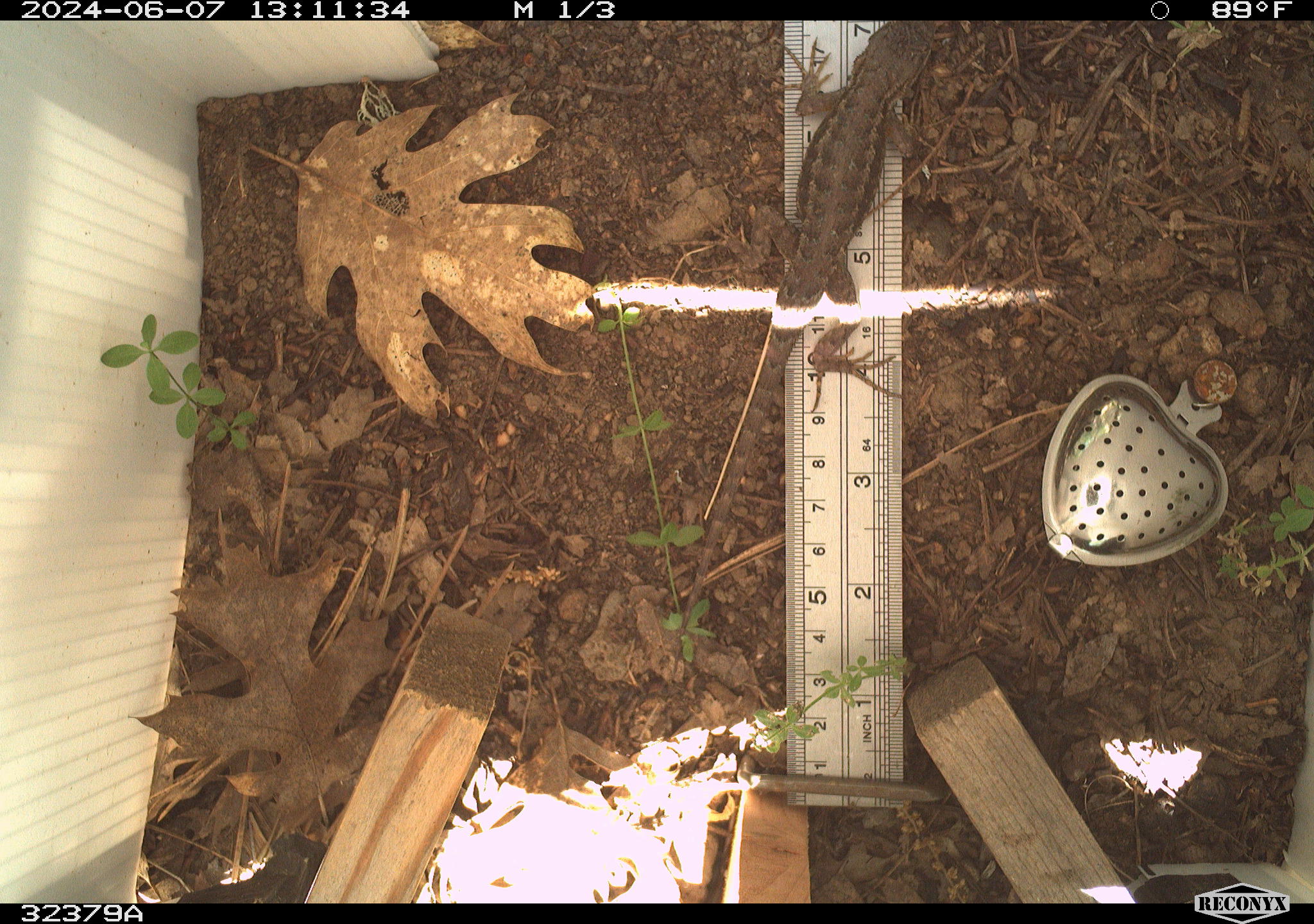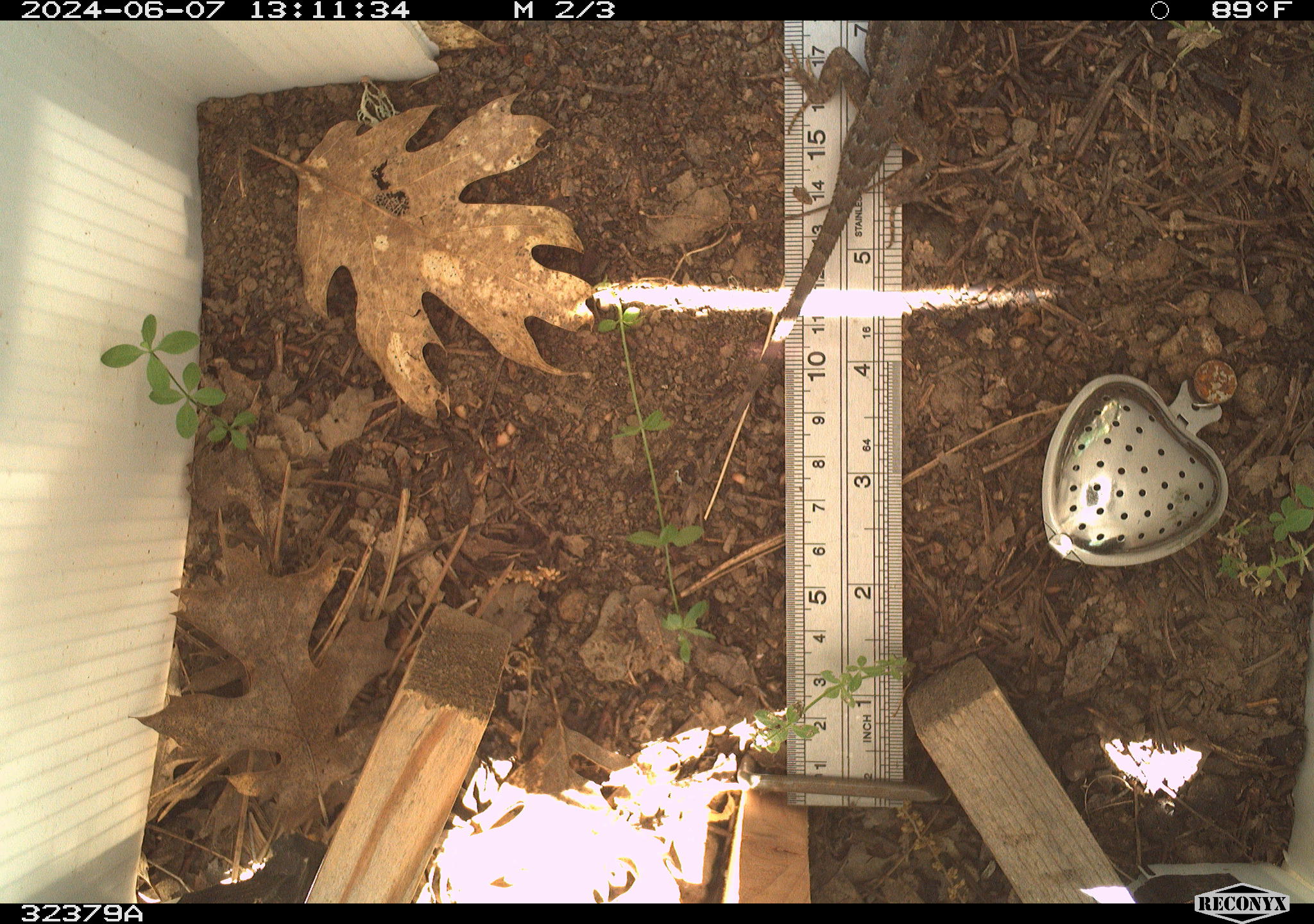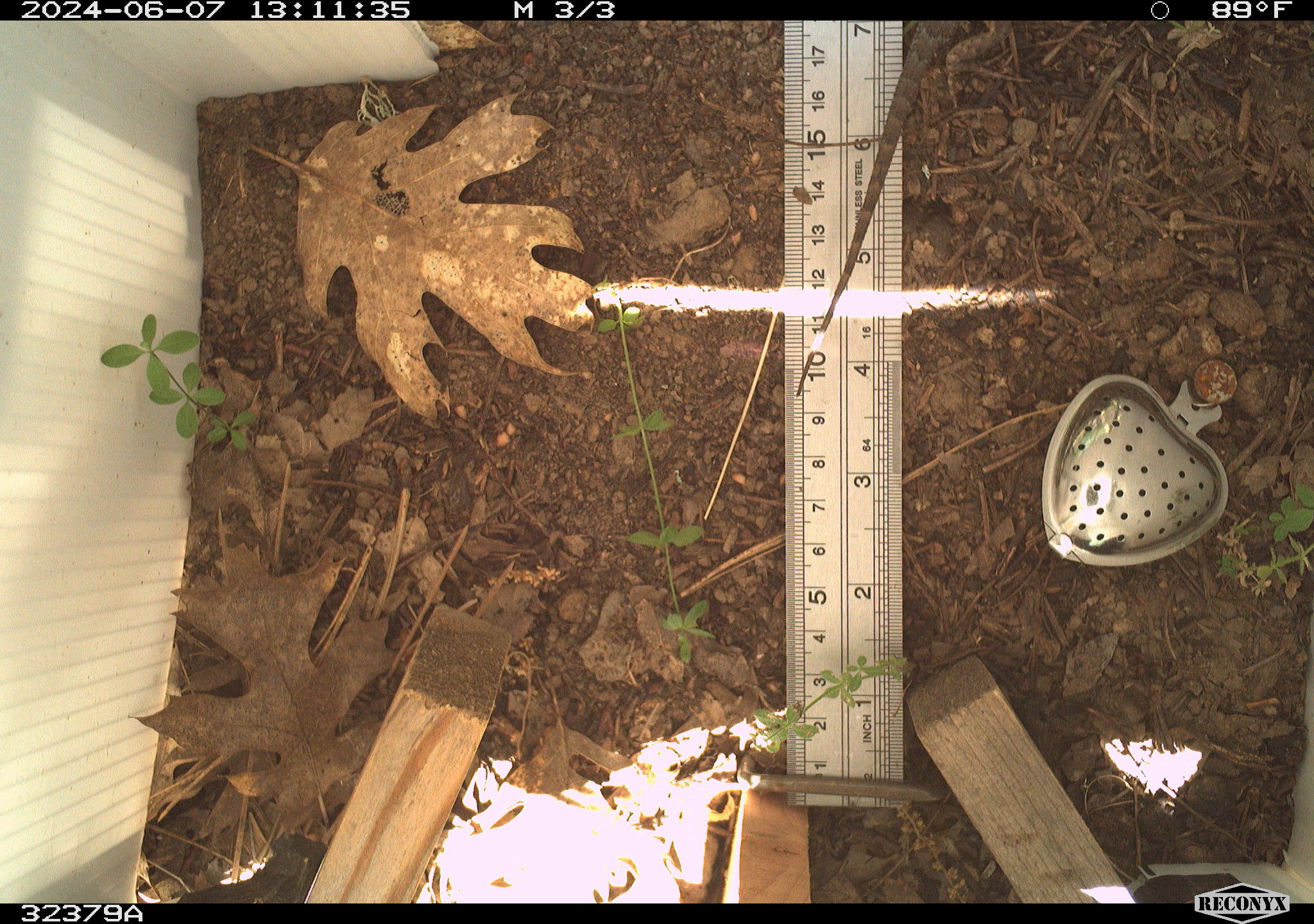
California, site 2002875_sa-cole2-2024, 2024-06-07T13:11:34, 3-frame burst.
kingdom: Animalia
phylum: Chordata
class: Reptilia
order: Squamata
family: Phrynosomatidae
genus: Sceloporus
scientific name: Sceloporus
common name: spiny lizards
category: sceloporus species